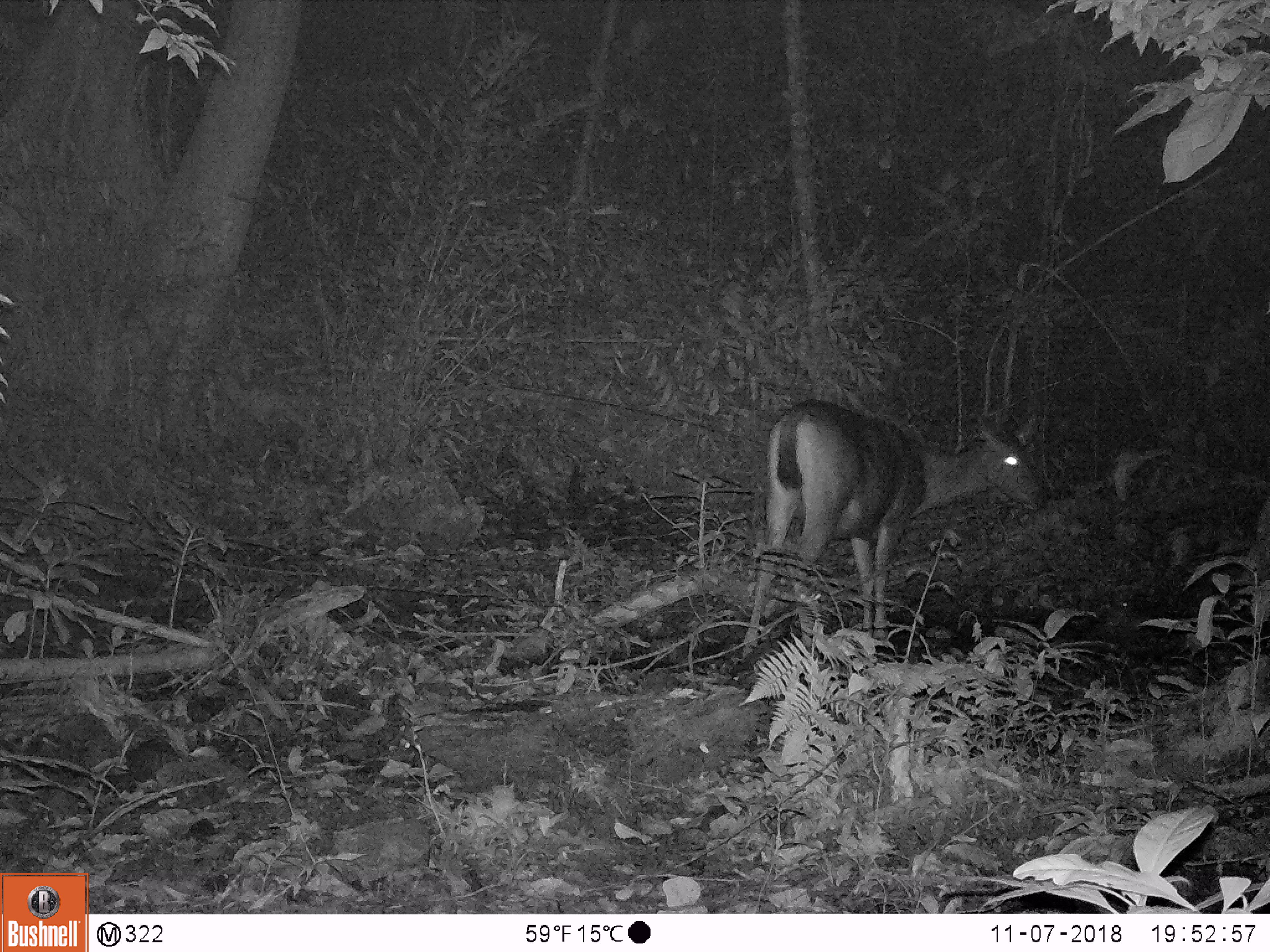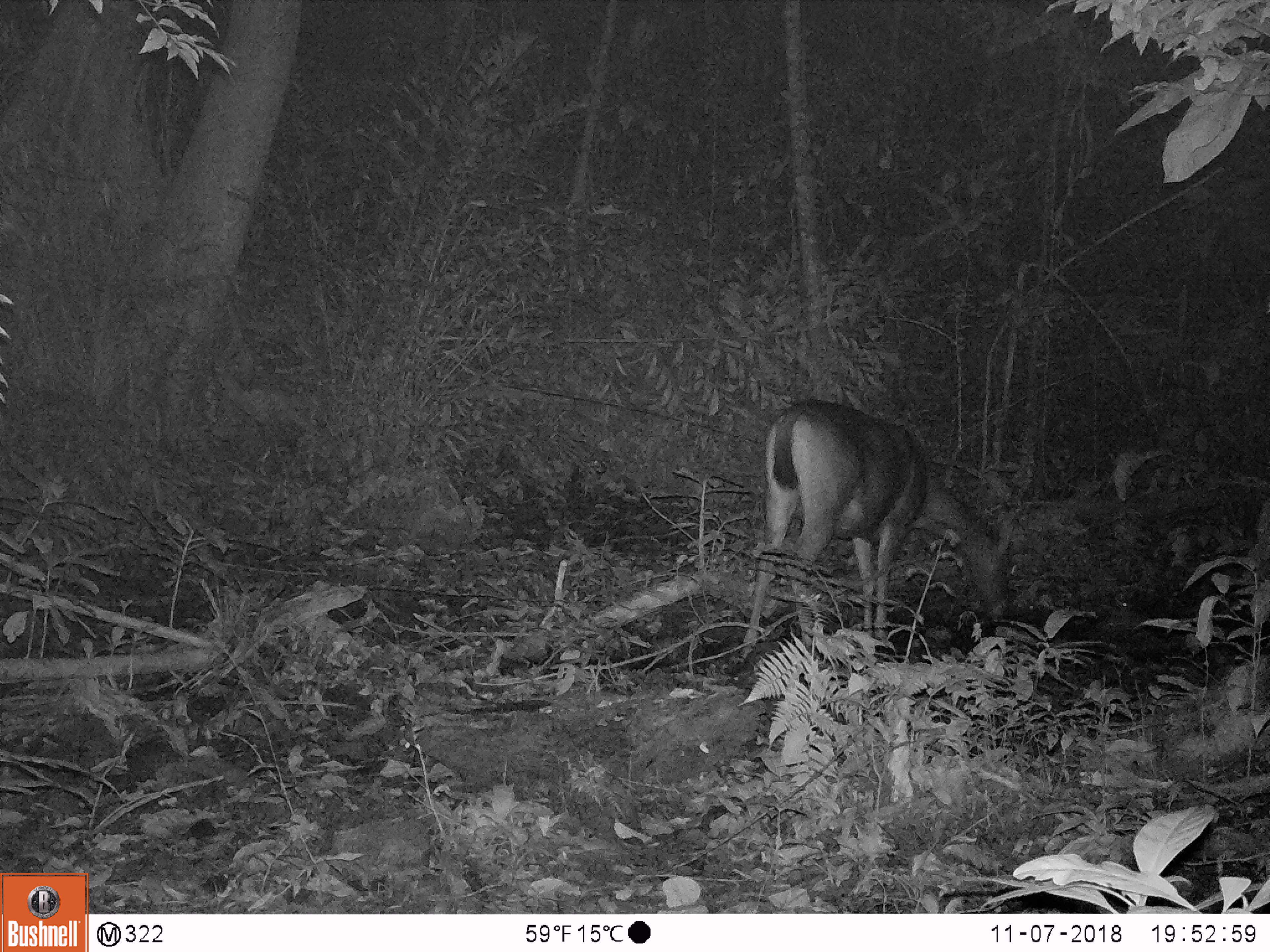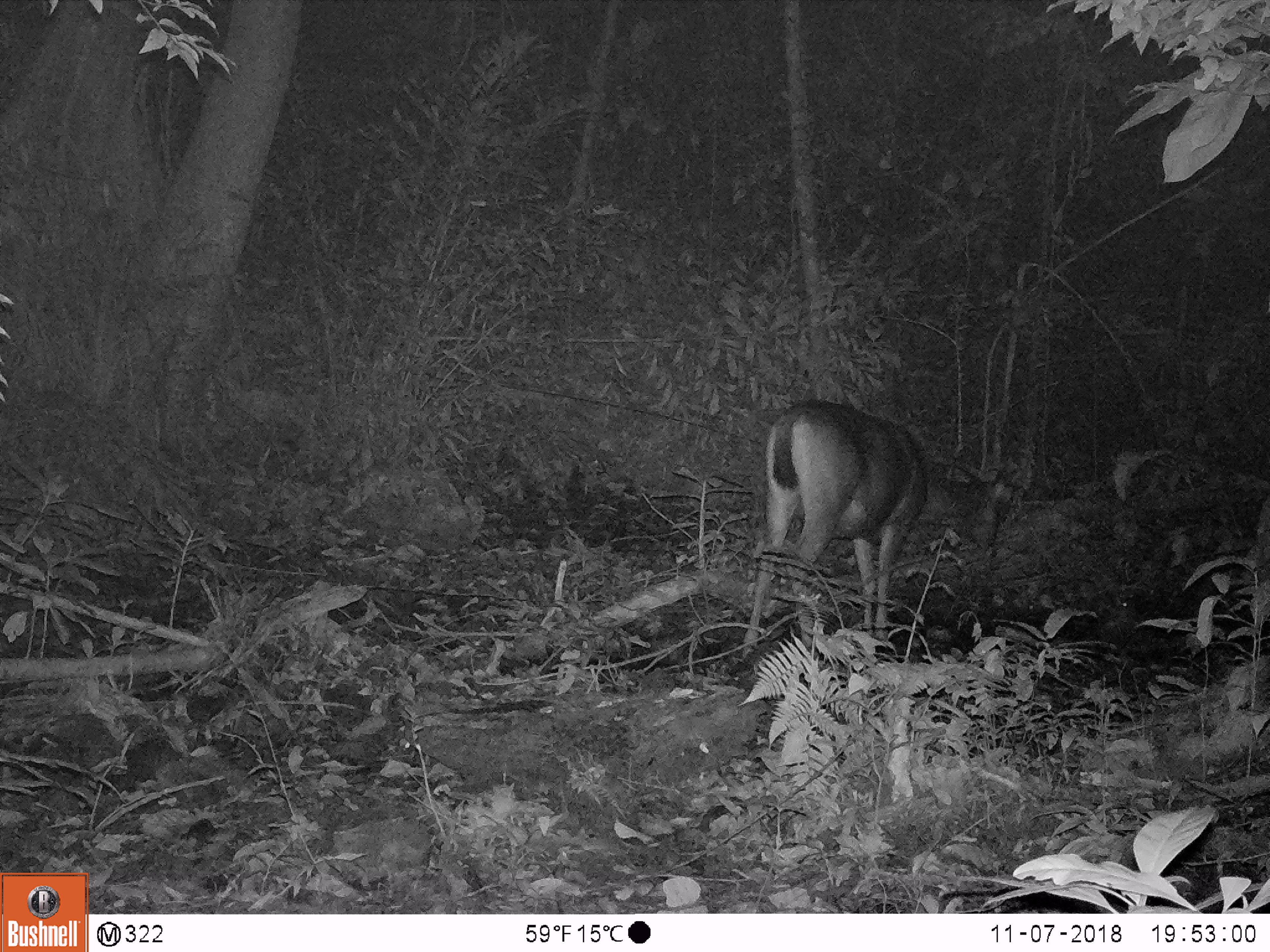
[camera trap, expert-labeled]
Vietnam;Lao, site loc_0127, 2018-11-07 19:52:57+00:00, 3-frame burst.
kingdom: Animalia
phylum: Chordata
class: Mammalia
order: Artiodactyla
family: Cervidae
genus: Rusa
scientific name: Rusa unicolor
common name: sambar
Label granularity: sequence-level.